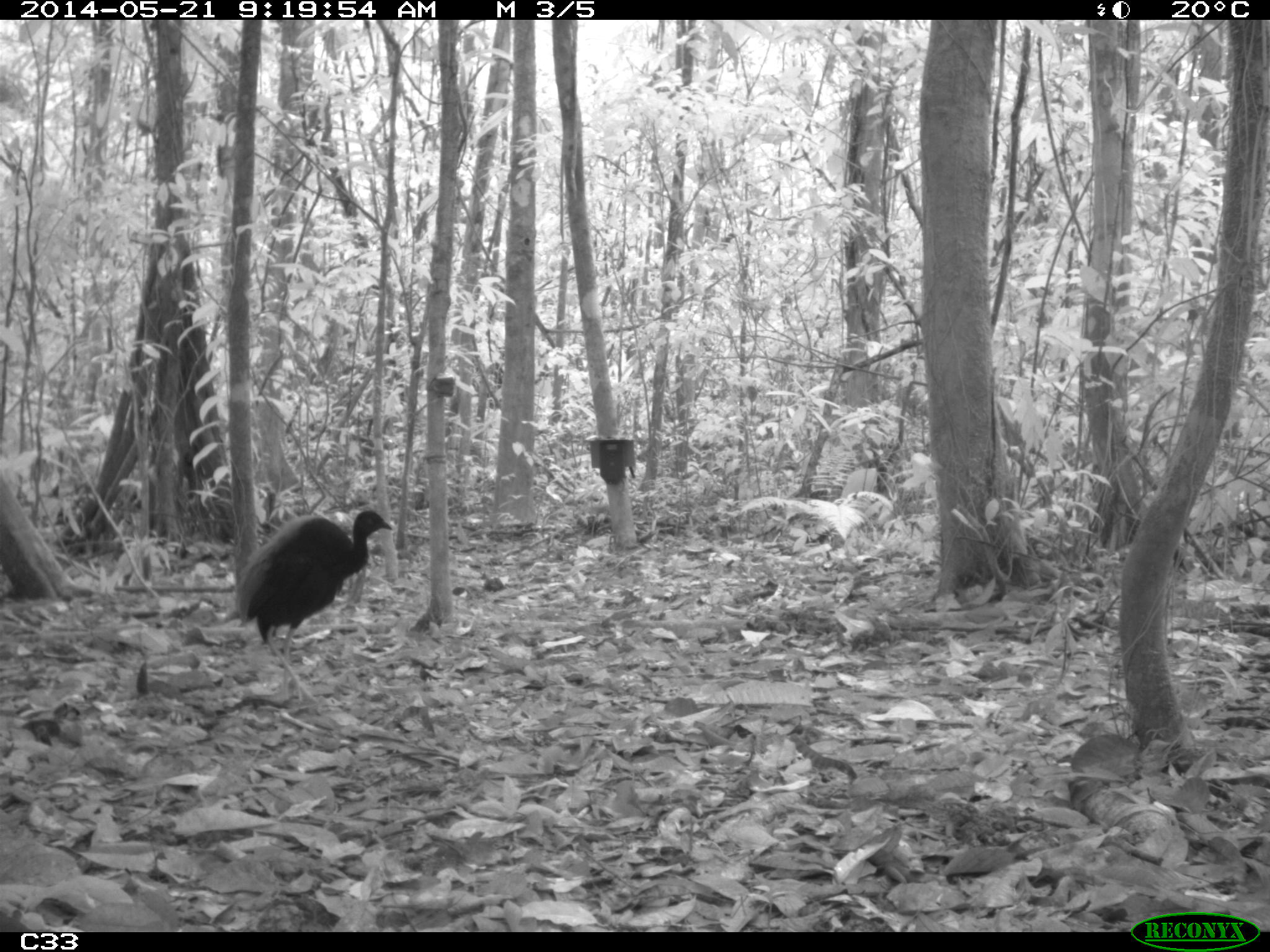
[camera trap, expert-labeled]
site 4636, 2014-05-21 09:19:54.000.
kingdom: Animalia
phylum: Chordata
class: Aves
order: Gruiformes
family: Psophiidae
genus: Psophia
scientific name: Psophia crepitans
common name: gray-winged trumpeter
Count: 2.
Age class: adult.